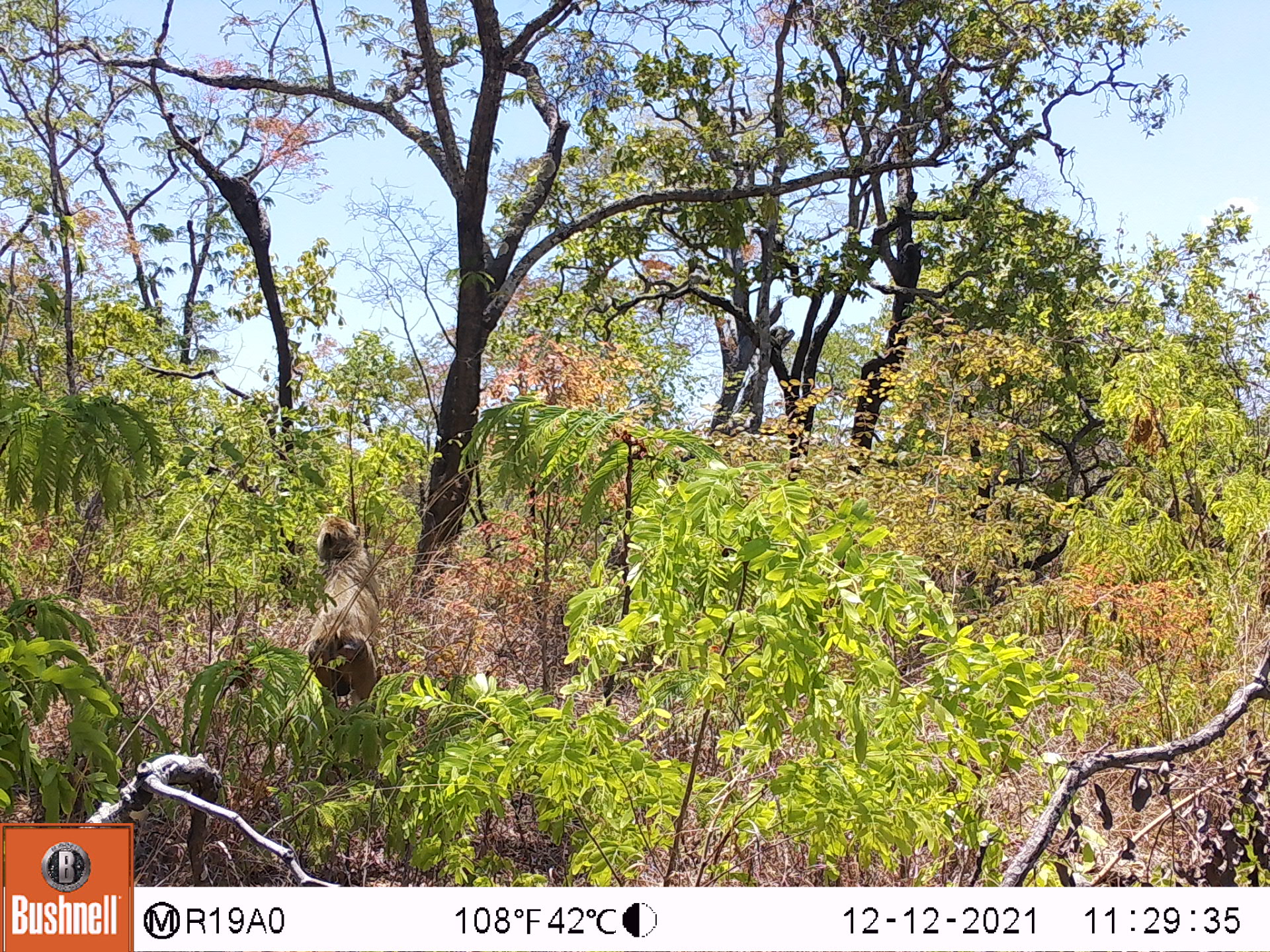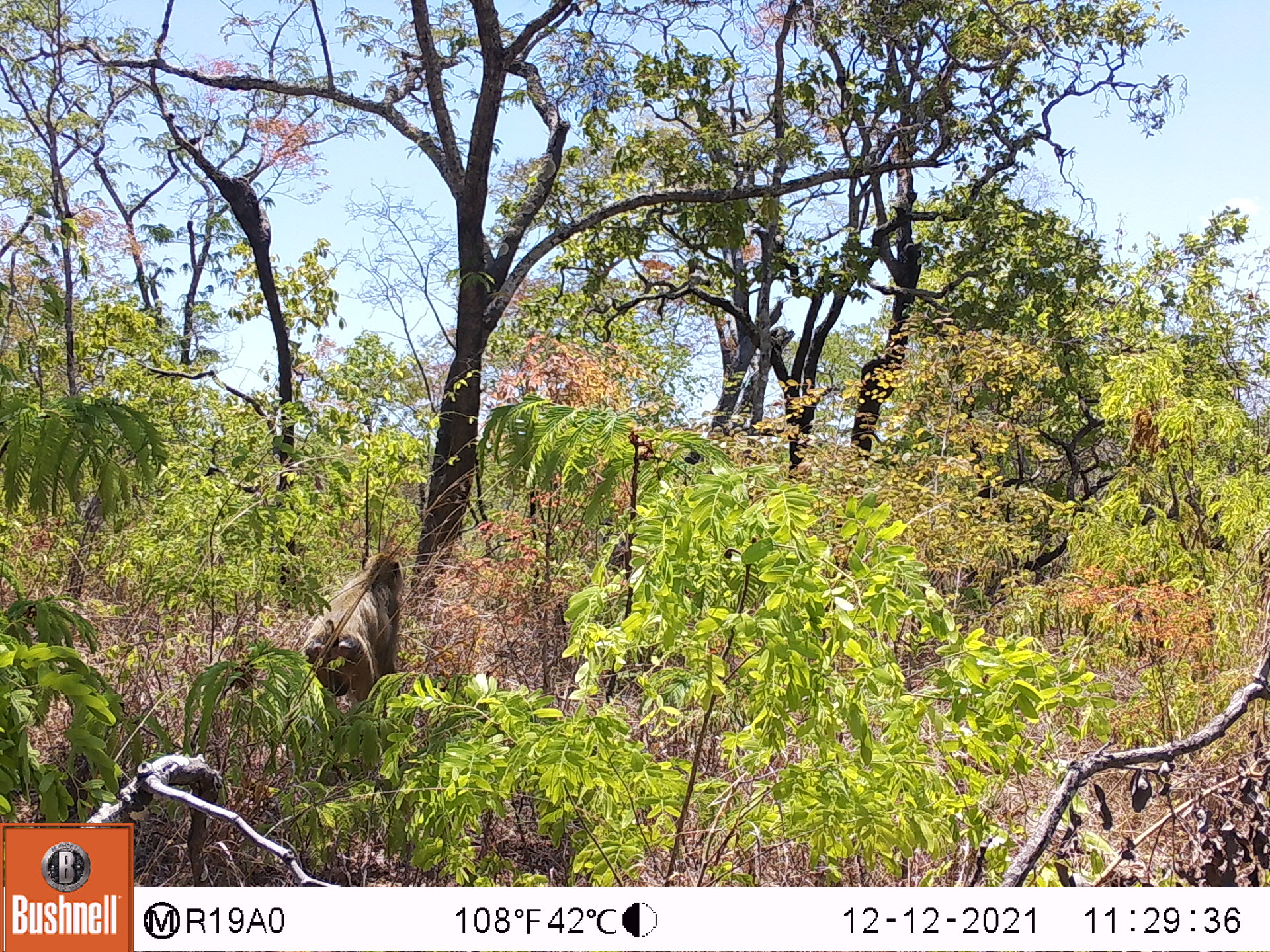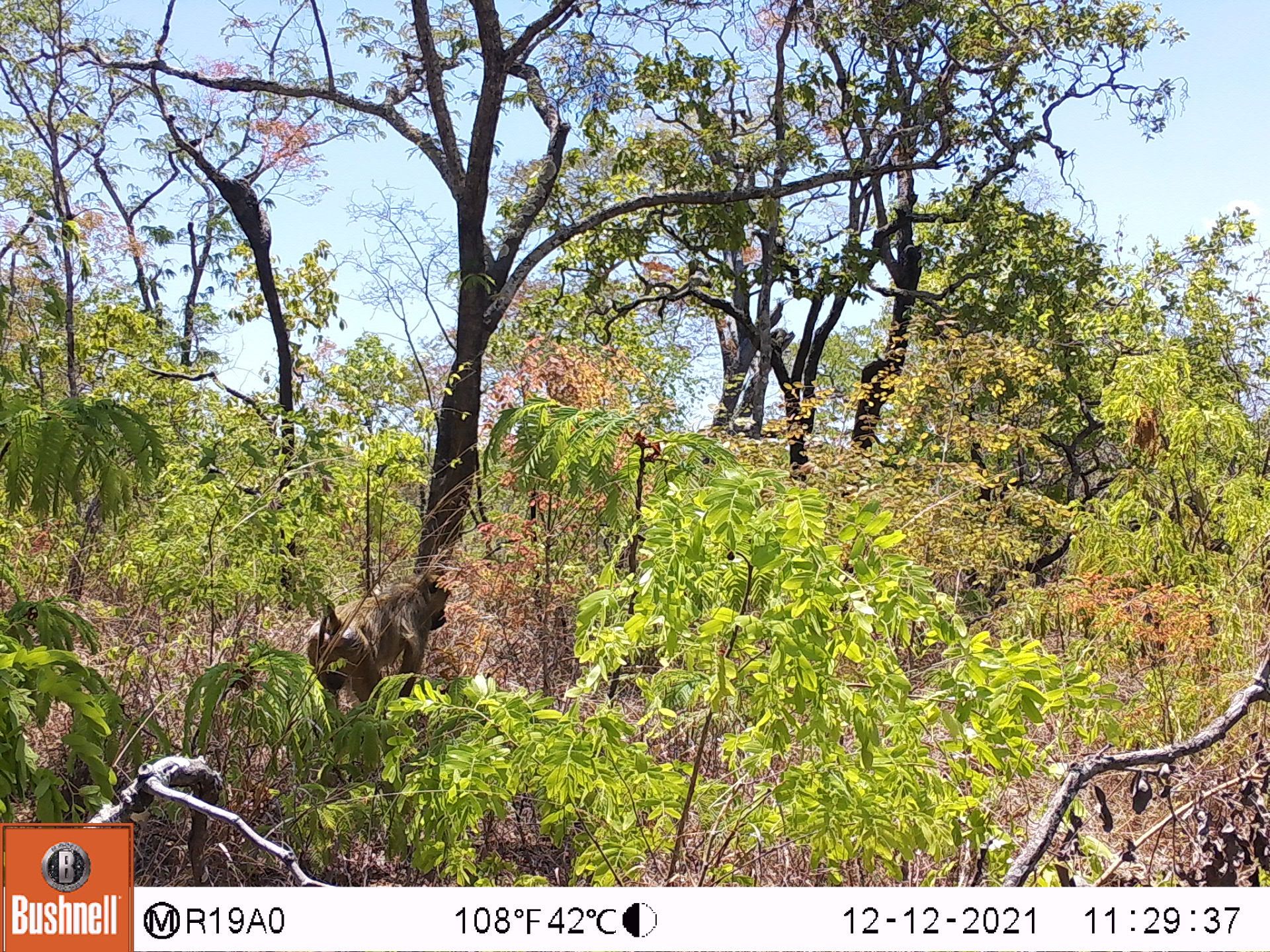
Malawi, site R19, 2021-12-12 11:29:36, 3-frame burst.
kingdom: Animalia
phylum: Chordata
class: Mammalia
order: Primates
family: Cercopithecidae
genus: Papio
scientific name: Papio cynocephalus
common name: yellow baboon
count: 1